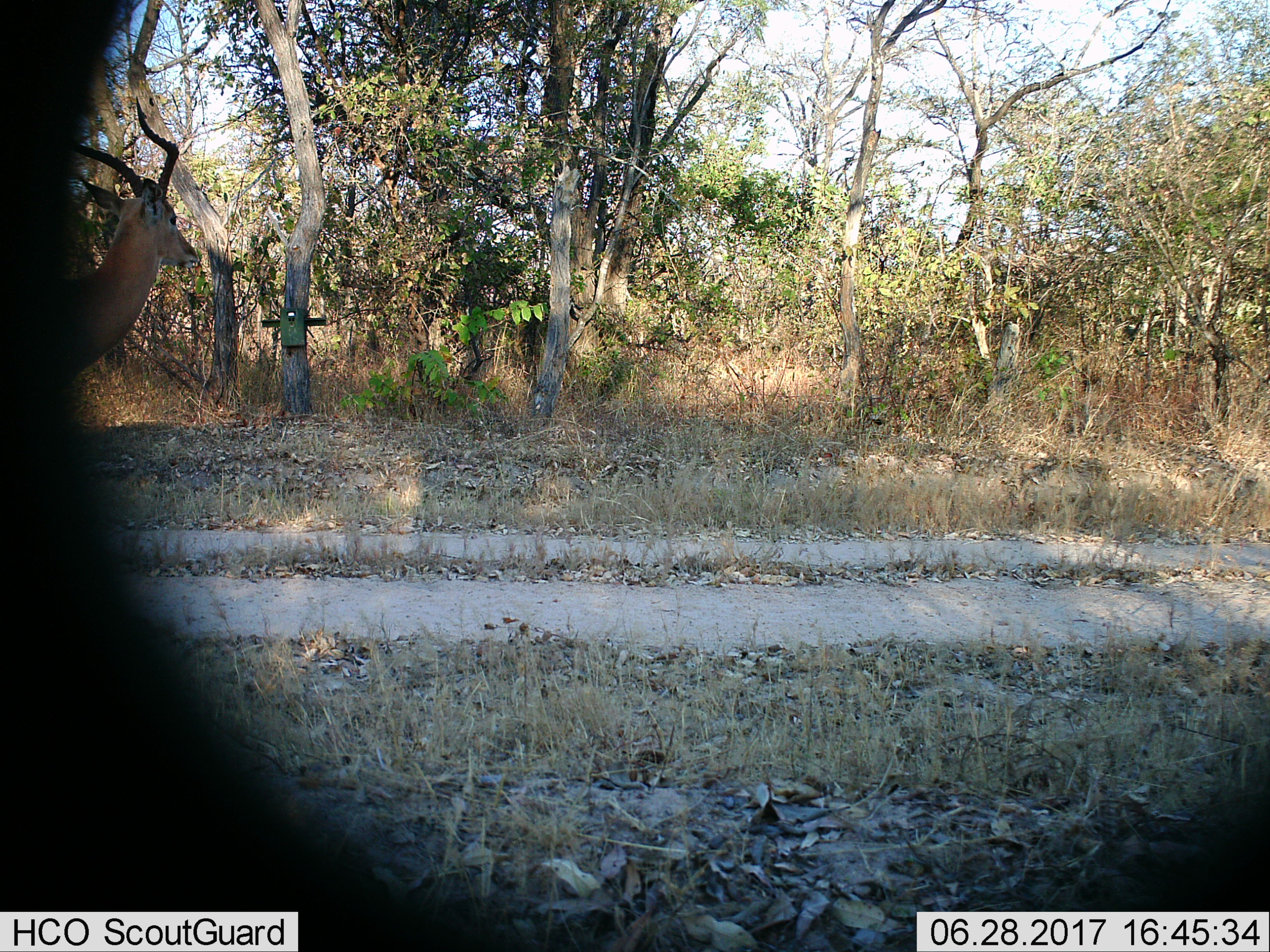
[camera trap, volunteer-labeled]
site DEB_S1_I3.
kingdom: Animalia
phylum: Chordata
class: Mammalia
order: Artiodactyla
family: Bovidae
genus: Aepyceros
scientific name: Aepyceros melampus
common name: impala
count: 1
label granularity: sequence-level